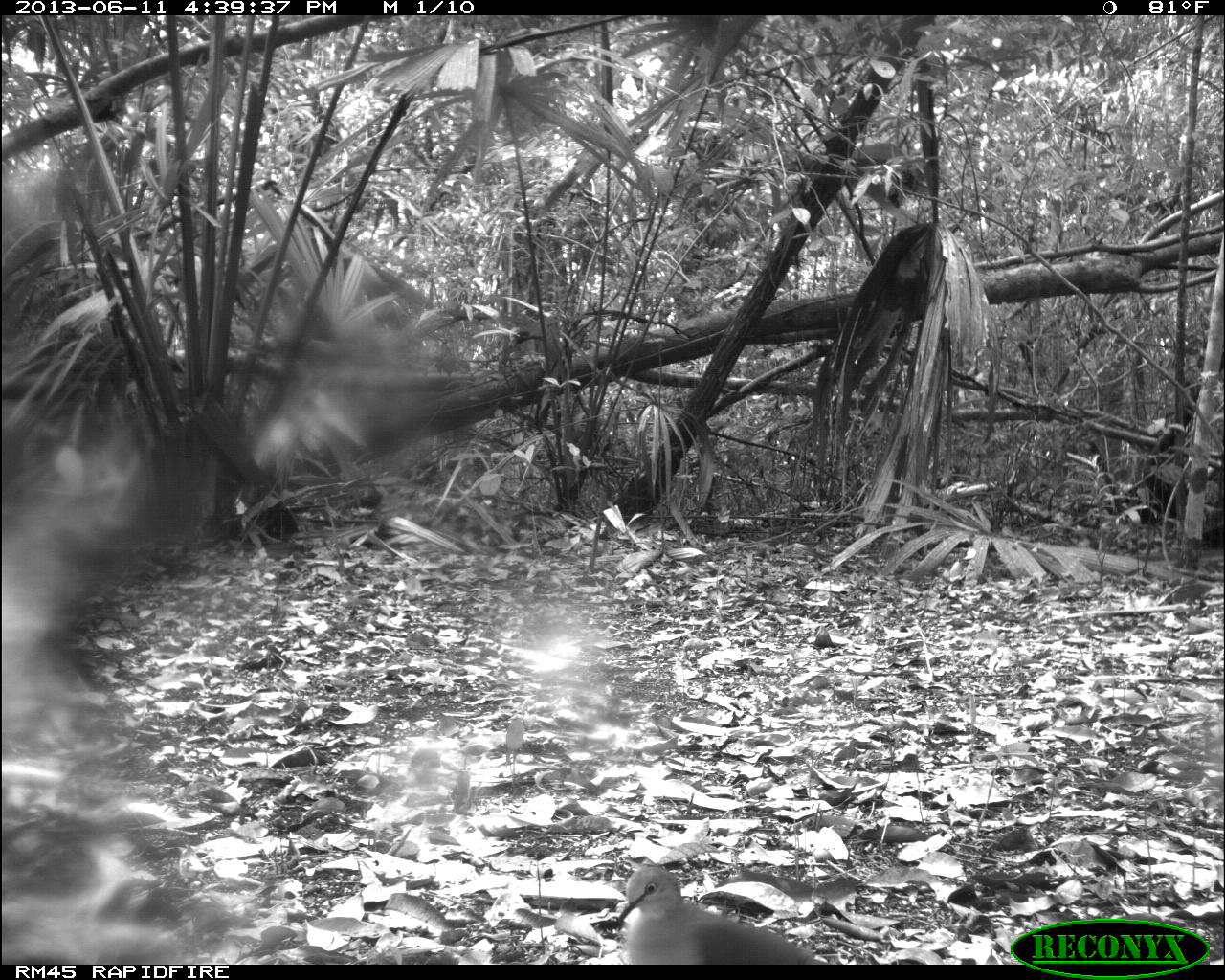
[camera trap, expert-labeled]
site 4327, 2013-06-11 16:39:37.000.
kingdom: Animalia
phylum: Chordata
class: Aves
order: Columbiformes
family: Columbidae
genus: Leptotila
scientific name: Leptotila plumbeiceps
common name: gray-headed dove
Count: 1.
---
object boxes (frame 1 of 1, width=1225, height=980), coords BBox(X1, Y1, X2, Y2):
leptotila plumbeiceps: BBox(615, 864, 826, 964)